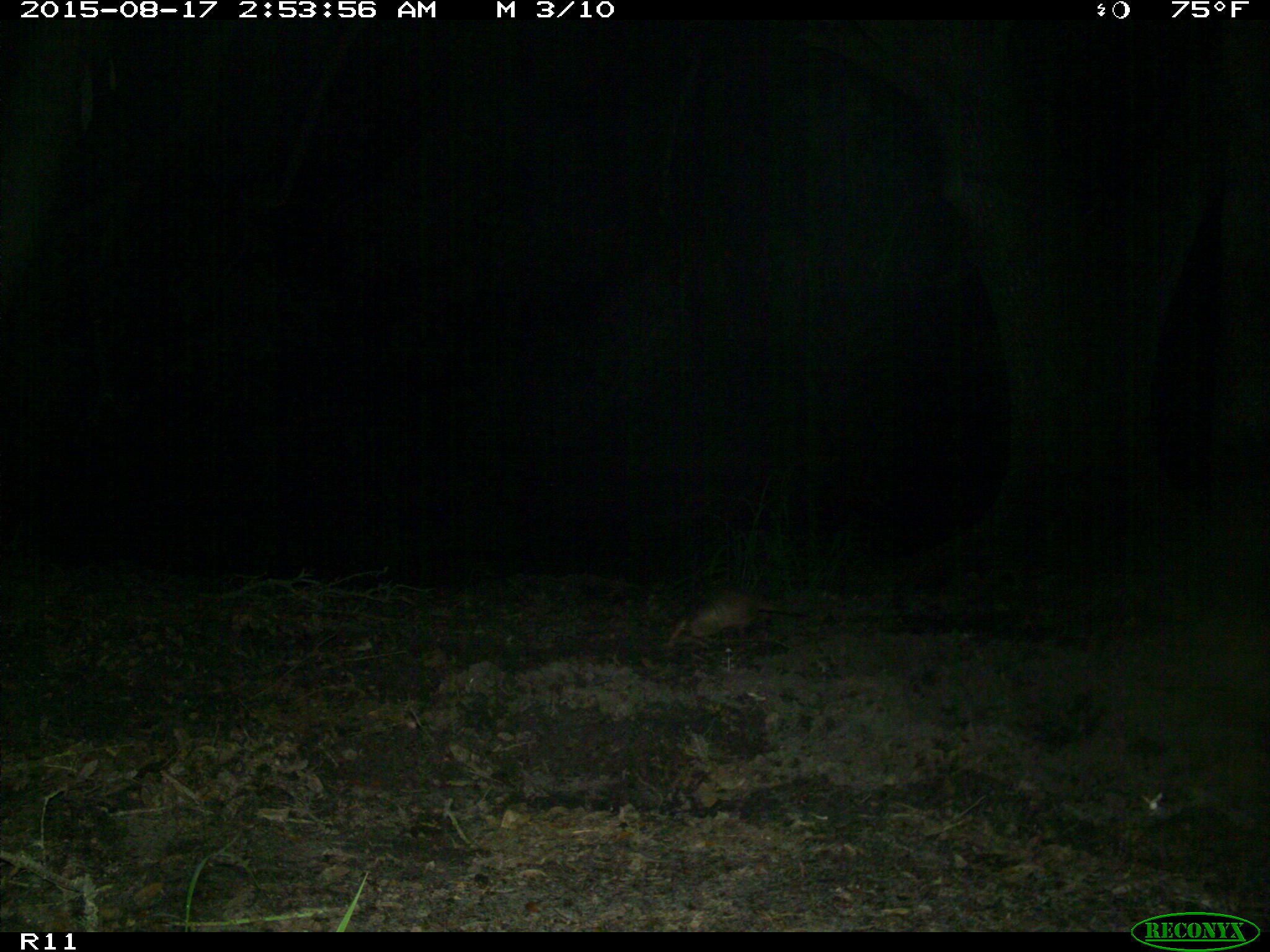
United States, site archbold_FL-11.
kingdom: Animalia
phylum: Chordata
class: Mammalia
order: Cingulata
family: Dasypodidae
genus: Dasypus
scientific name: Dasypus novemcinctus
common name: nine-banded armadillo